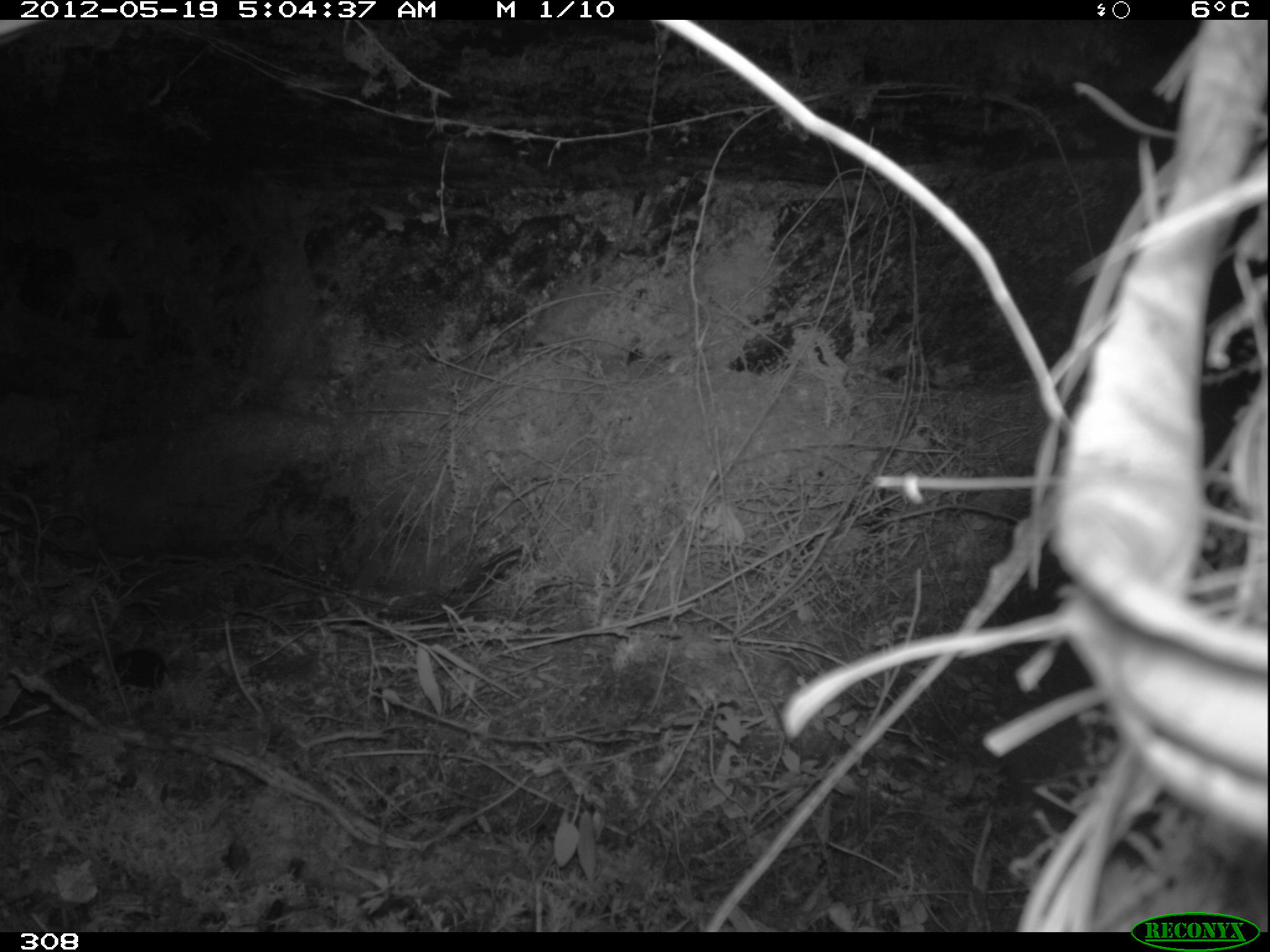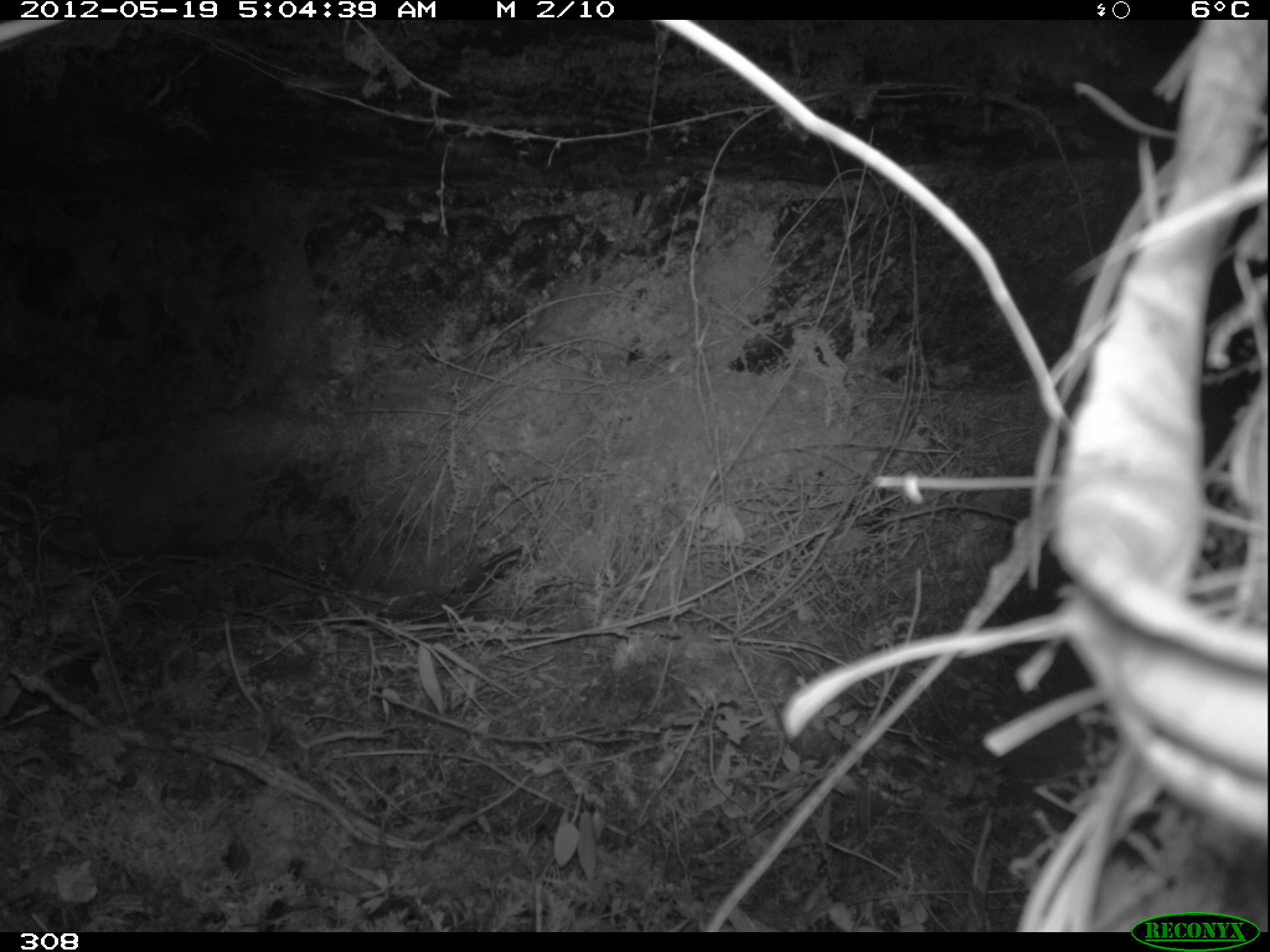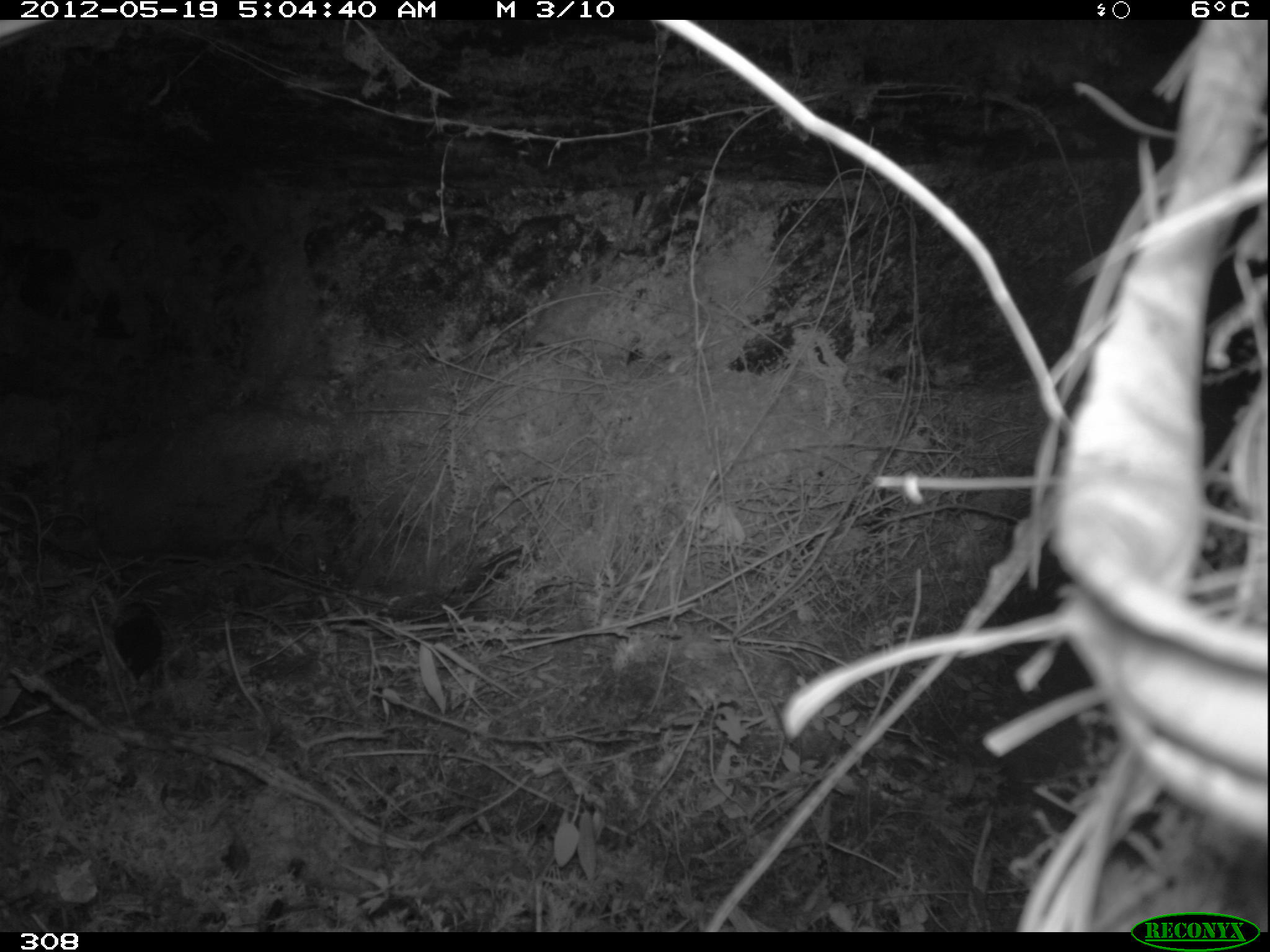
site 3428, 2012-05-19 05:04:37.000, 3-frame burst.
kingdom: Animalia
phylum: Chordata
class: Mammalia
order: Rodentia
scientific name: Rodentia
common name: rodents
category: unknown rodent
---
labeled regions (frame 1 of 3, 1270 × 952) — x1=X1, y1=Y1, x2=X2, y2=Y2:
unknown rodent: x1=112, y1=649, x2=164, y2=689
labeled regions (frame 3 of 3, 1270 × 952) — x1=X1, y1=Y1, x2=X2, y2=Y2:
unknown rodent: x1=114, y1=600, x2=164, y2=678